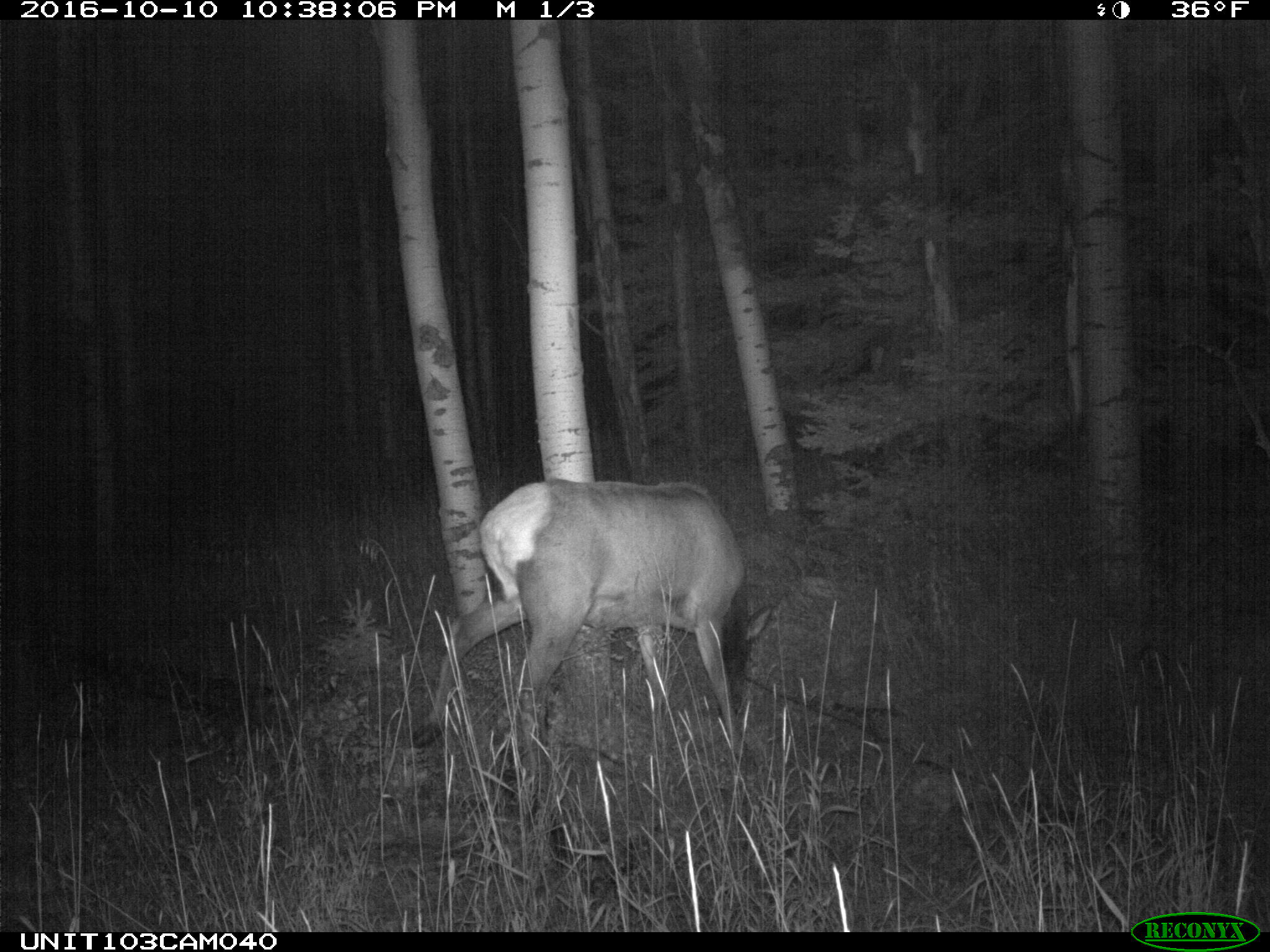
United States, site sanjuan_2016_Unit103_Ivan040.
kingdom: Animalia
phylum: Chordata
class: Mammalia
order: Artiodactyla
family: Cervidae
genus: Cervus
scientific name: Cervus elaphus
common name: red deer